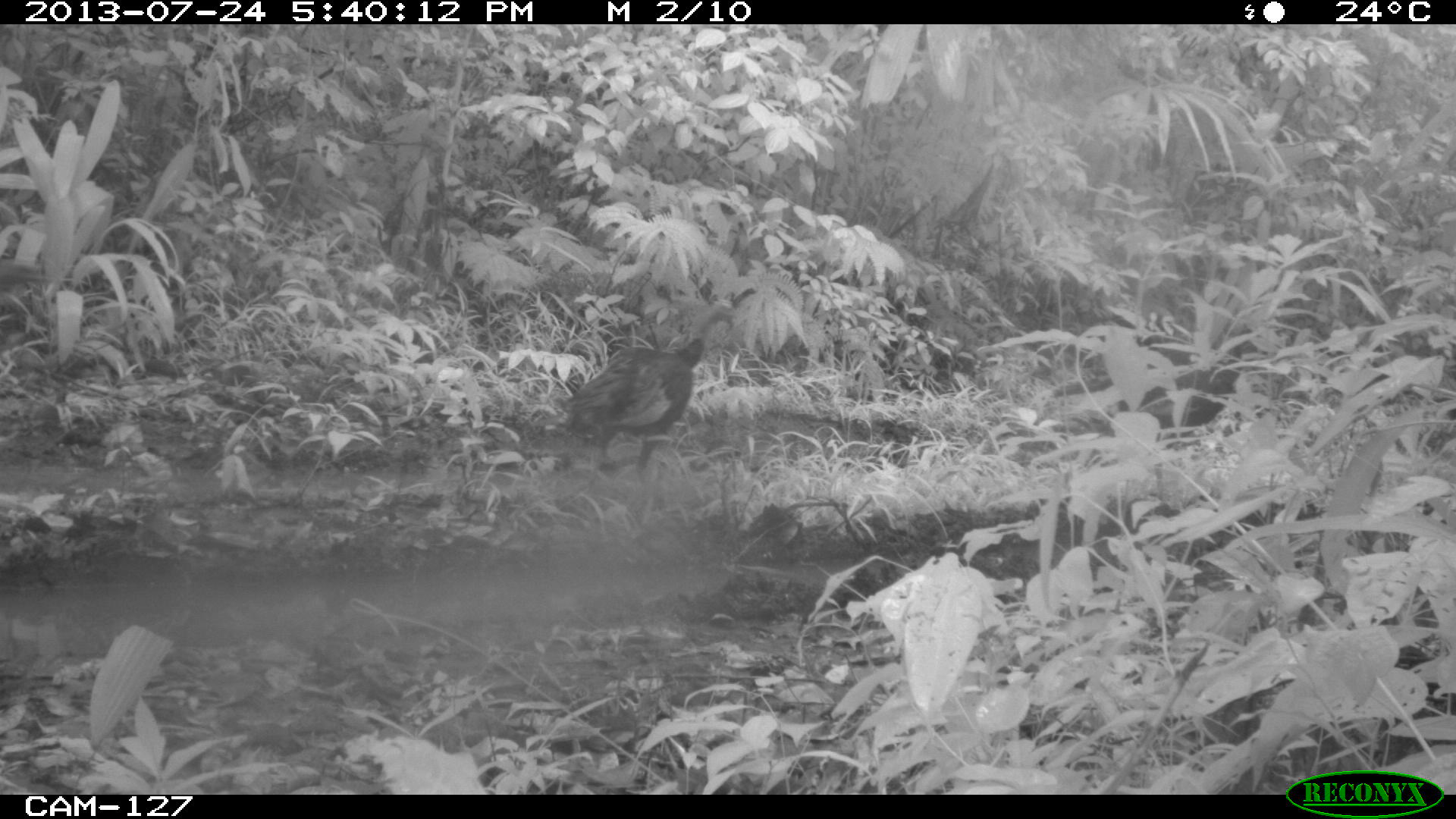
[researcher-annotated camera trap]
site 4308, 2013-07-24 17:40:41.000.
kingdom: Animalia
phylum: Chordata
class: Aves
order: Galliformes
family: Phasianidae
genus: Meleagris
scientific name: Meleagris ocellata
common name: ocellated turkey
Meleagris ocellata (ocellated turkey), count 2.